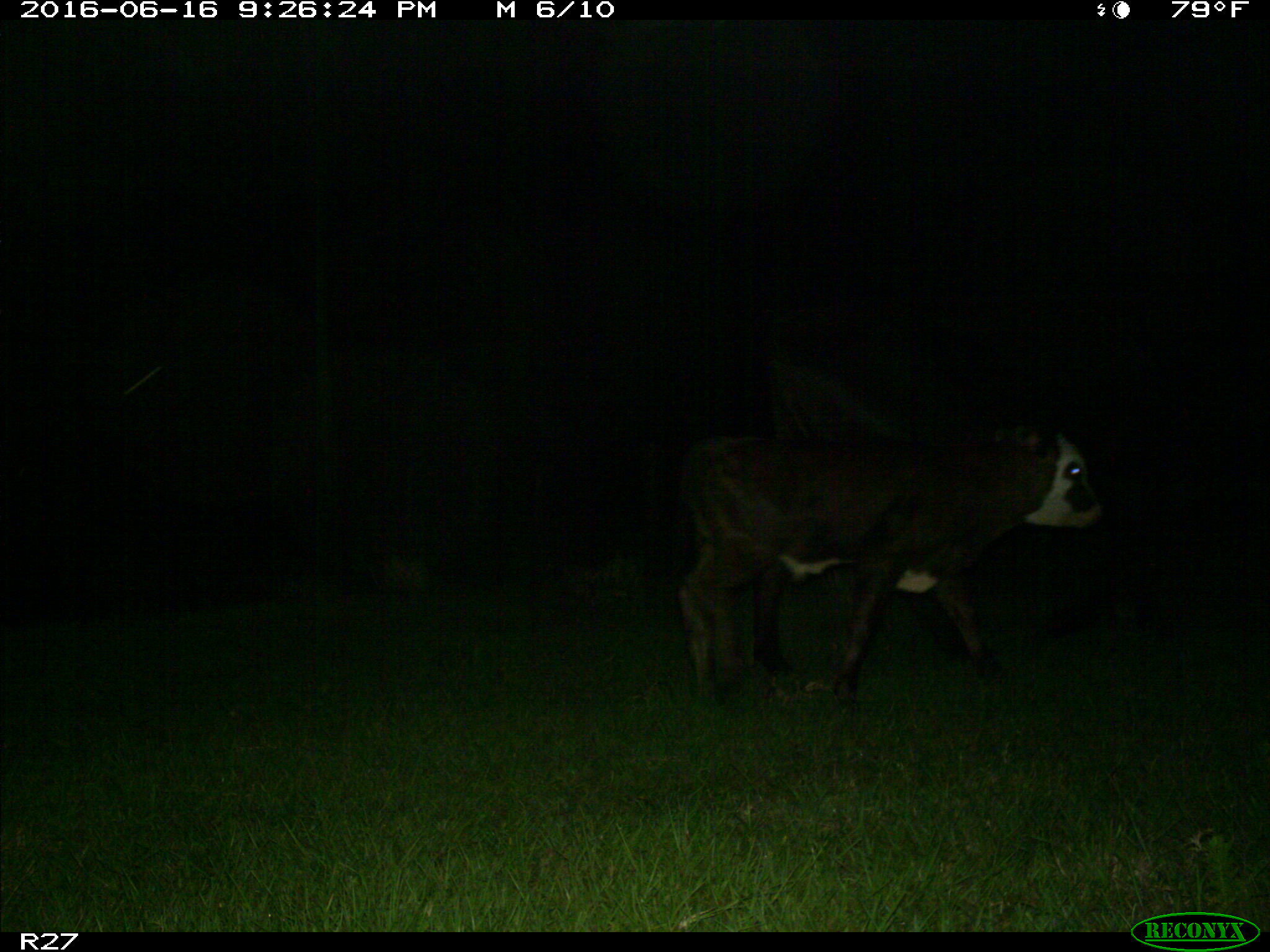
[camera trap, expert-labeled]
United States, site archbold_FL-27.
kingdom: Animalia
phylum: Chordata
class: Mammalia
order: Artiodactyla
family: Bovidae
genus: Bos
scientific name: Bos taurus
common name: domestic cow